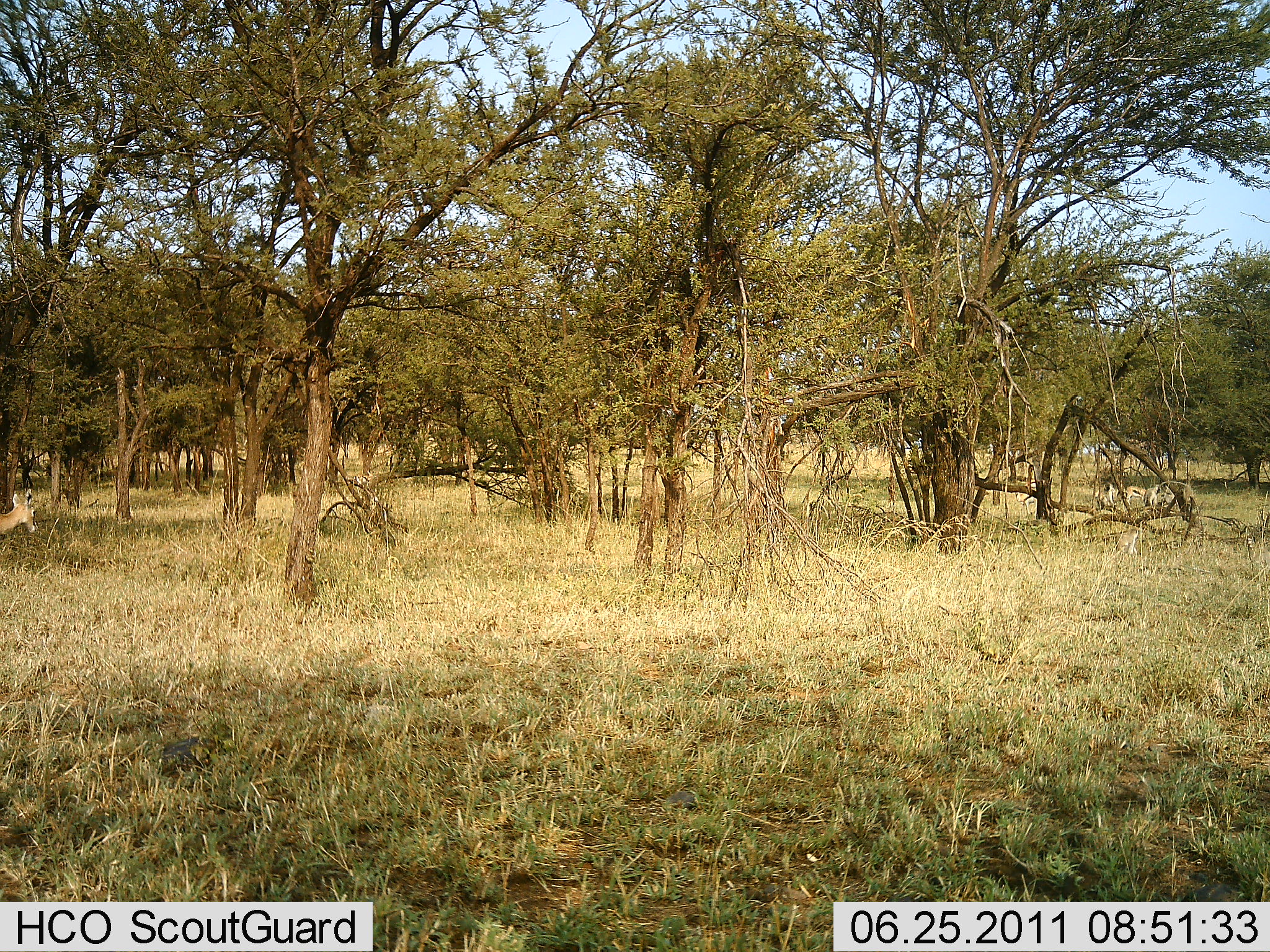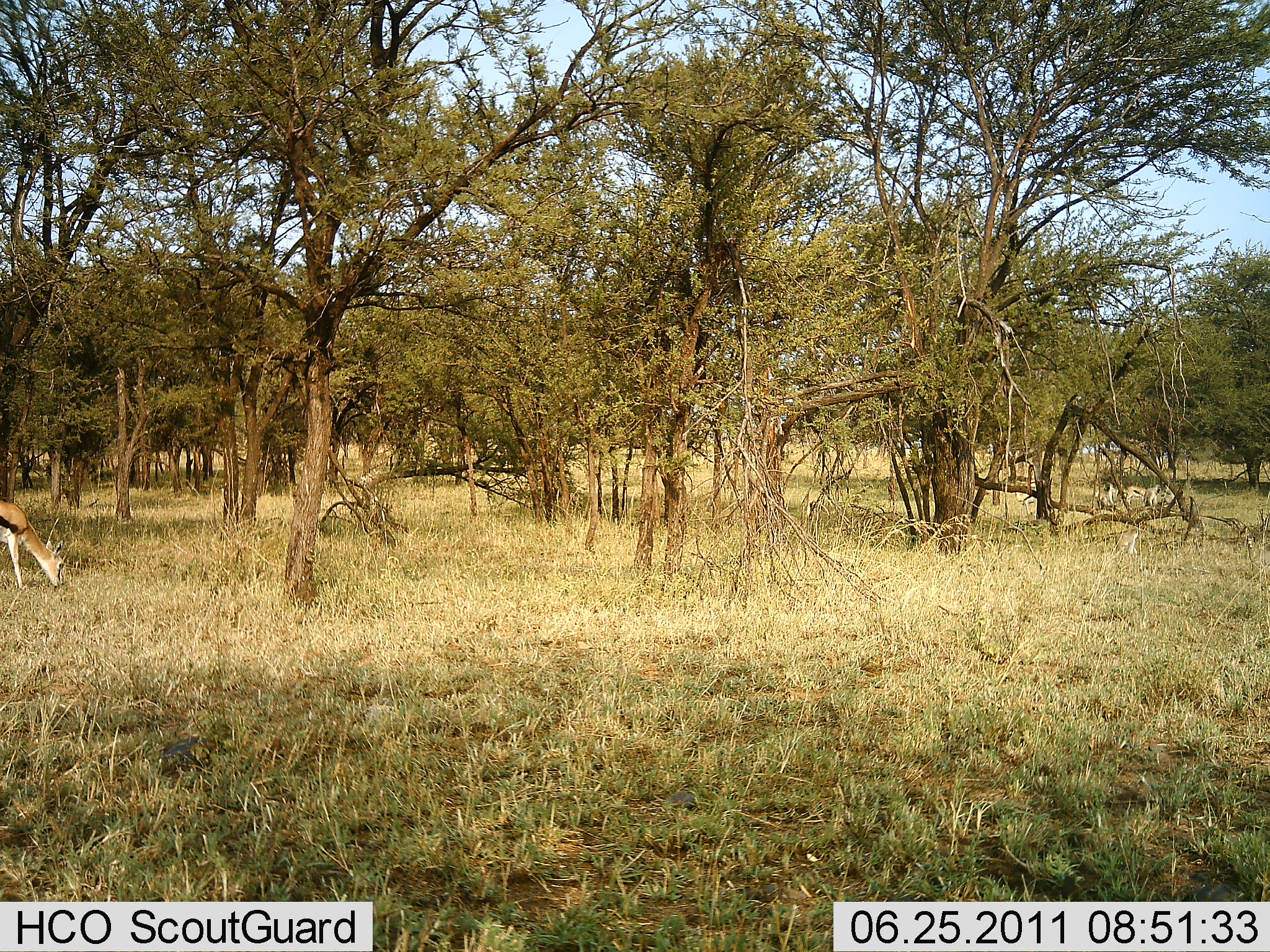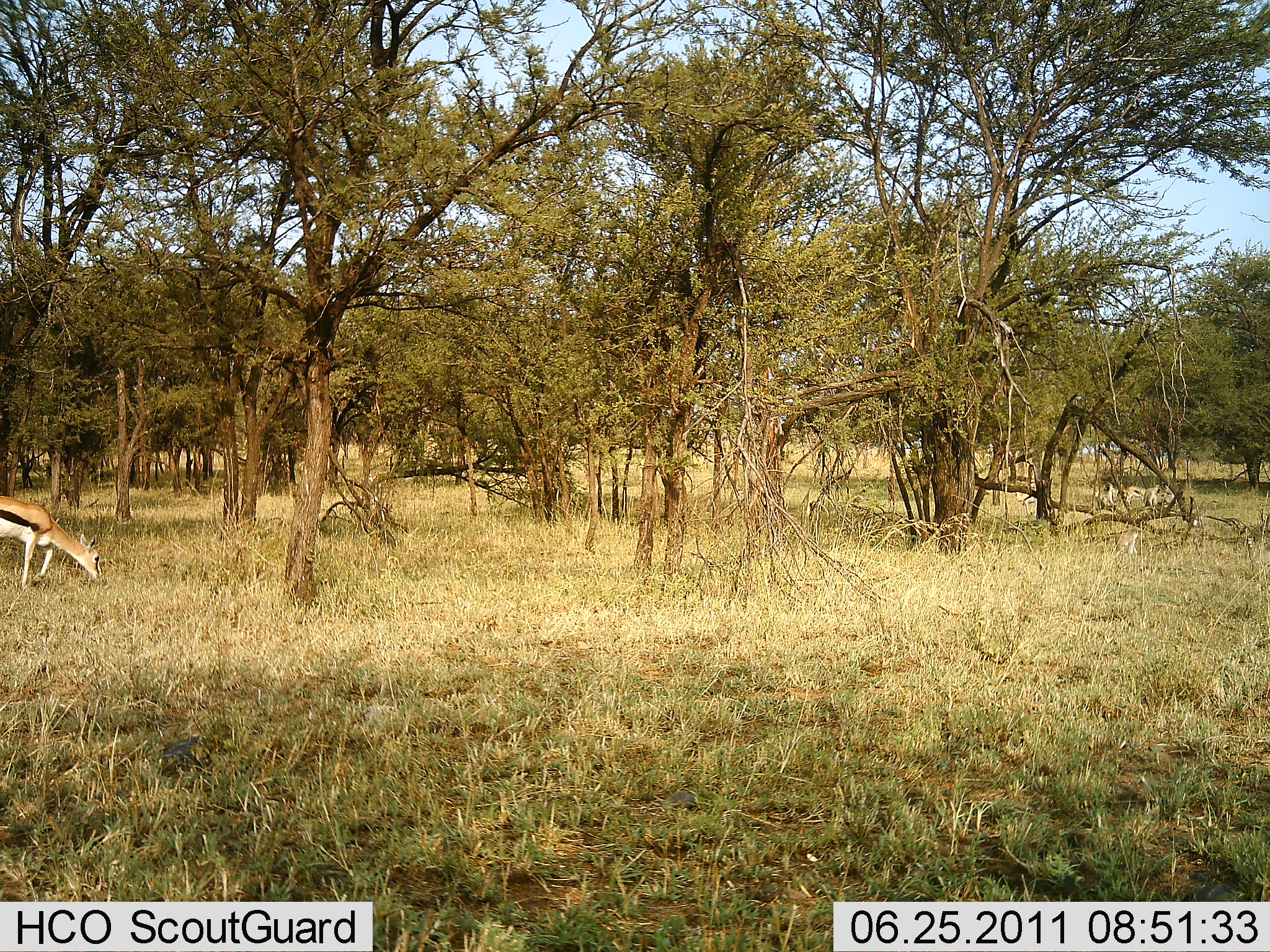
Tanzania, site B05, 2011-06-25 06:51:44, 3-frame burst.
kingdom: Animalia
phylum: Chordata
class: Mammalia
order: Artiodactyla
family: Bovidae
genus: Eudorcas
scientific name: Eudorcas thomsonii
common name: thomson's gazelle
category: gazellethomsons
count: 1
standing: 18%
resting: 0%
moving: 27%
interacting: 0%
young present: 0%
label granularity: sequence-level